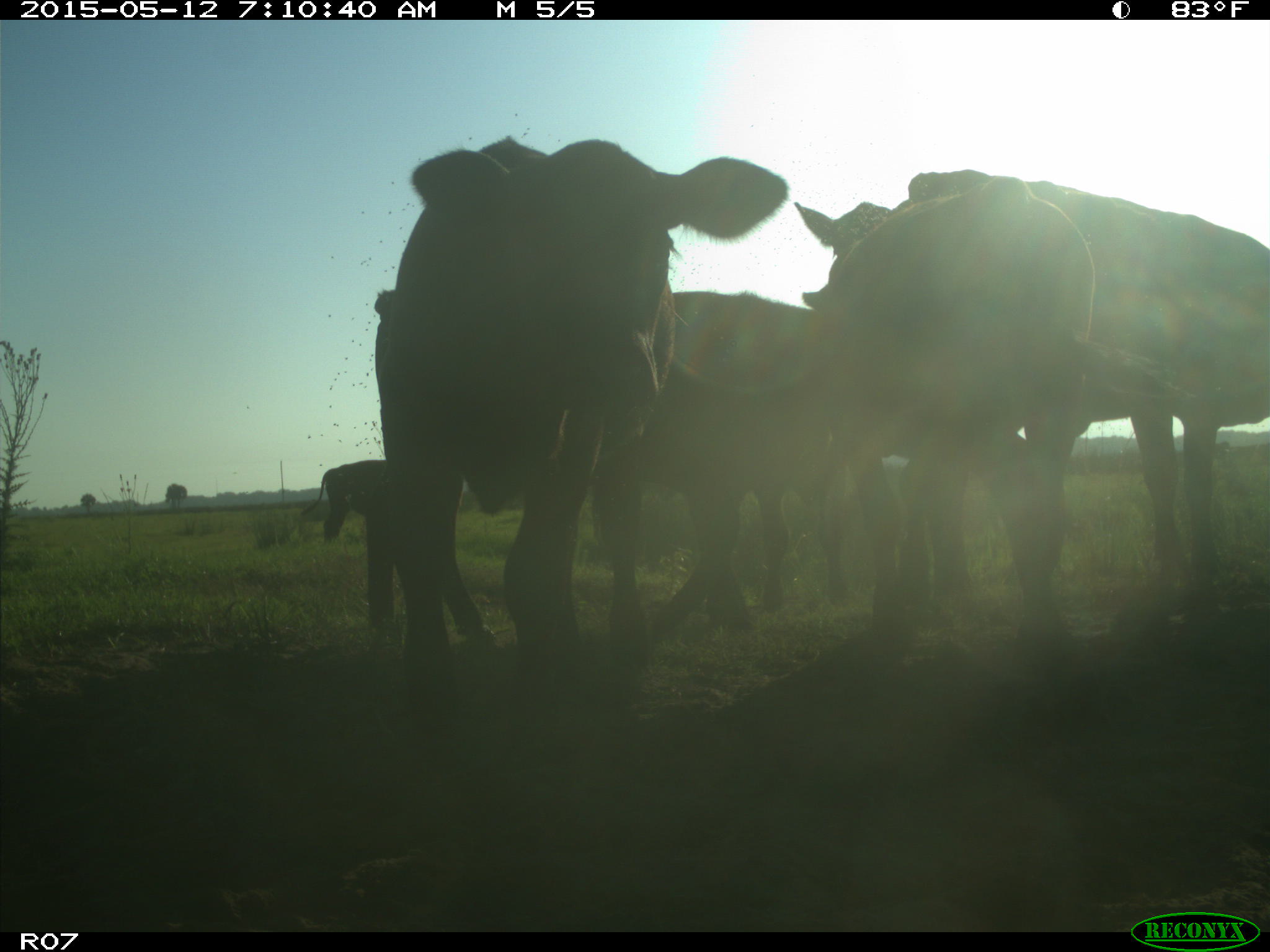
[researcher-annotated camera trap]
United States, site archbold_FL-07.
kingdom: Animalia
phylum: Chordata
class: Mammalia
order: Artiodactyla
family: Bovidae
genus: Bos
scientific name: Bos taurus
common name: domestic cow